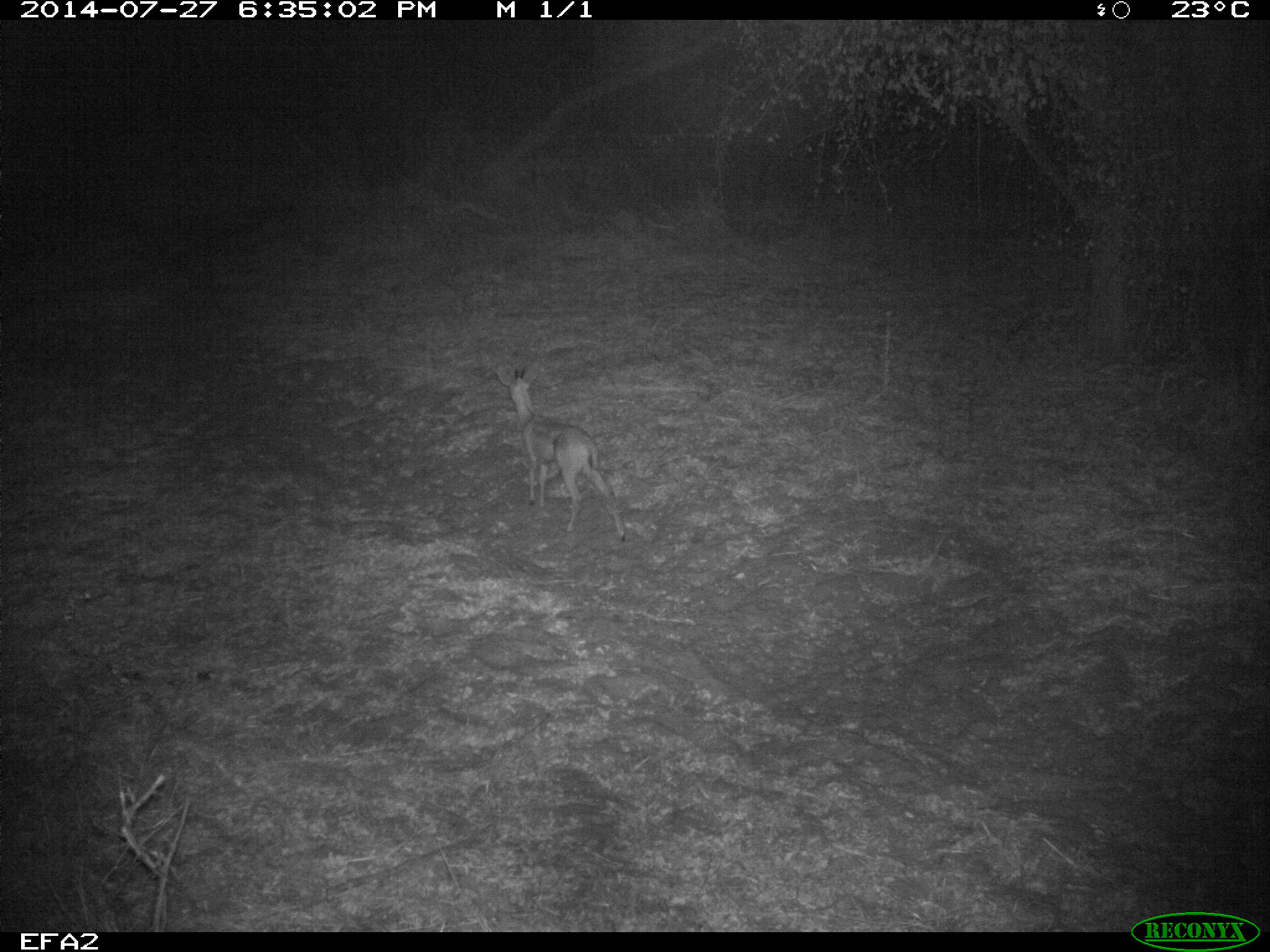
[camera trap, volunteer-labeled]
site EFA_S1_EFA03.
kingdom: Animalia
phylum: Chordata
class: Mammalia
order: Artiodactyla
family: Bovidae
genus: Raphicerus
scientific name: Raphicerus campestris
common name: steenbok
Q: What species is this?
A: Steenbok (Raphicerus campestris).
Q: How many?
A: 1.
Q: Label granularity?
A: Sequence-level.